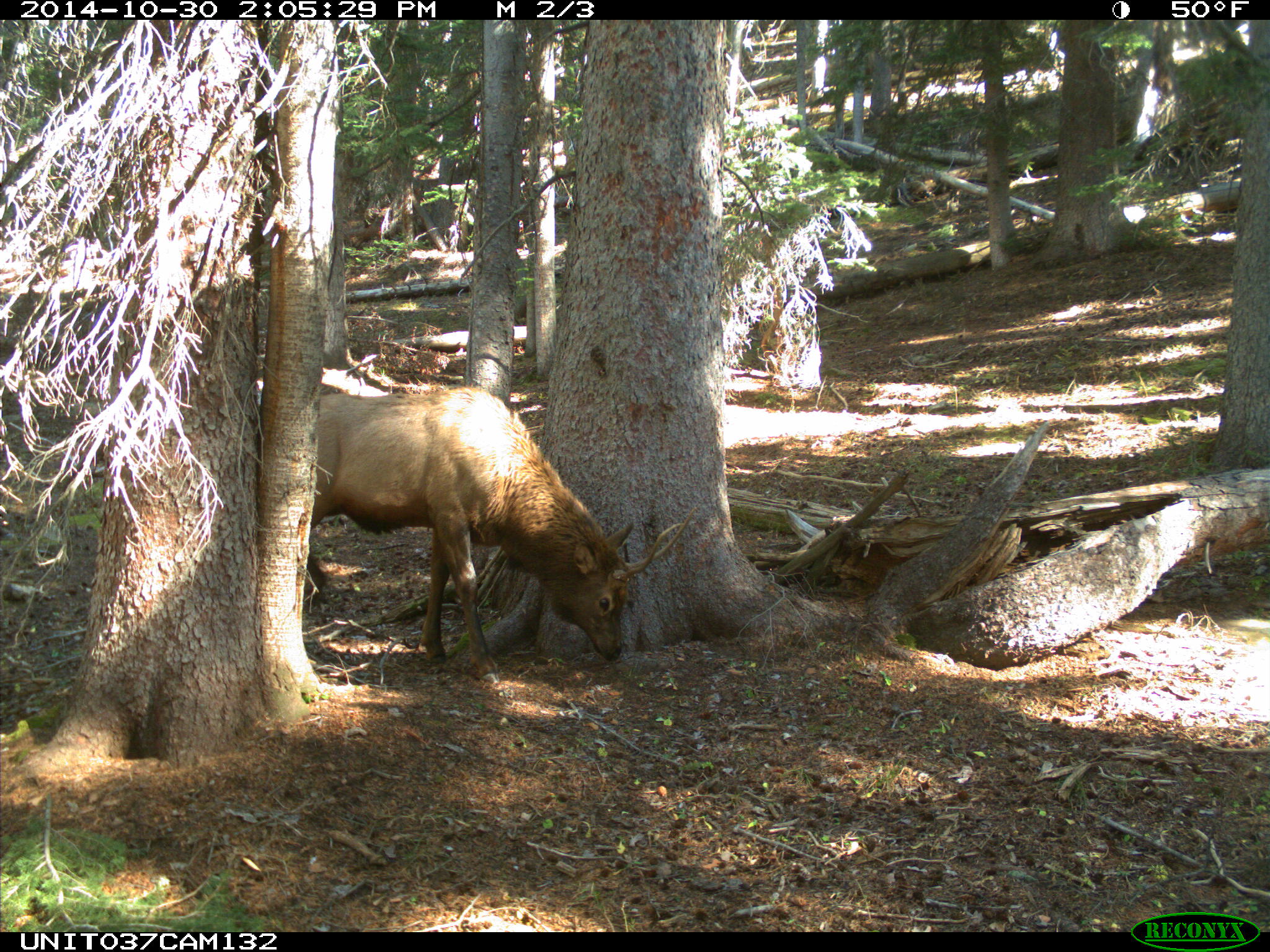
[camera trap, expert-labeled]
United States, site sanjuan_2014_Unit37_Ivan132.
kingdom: Animalia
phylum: Chordata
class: Mammalia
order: Artiodactyla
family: Cervidae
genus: Cervus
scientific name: Cervus elaphus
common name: red deer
Cervus elaphus (red deer).